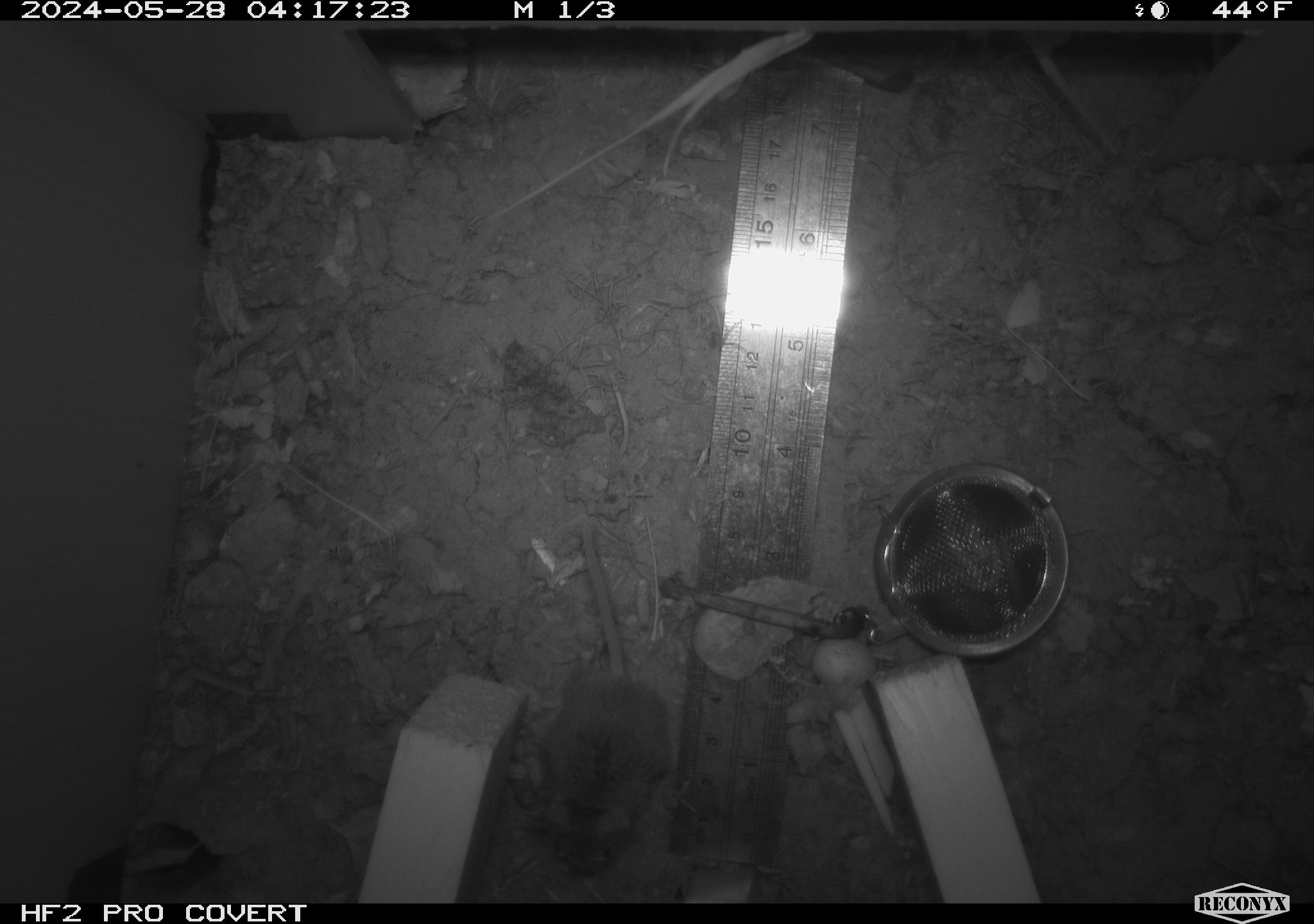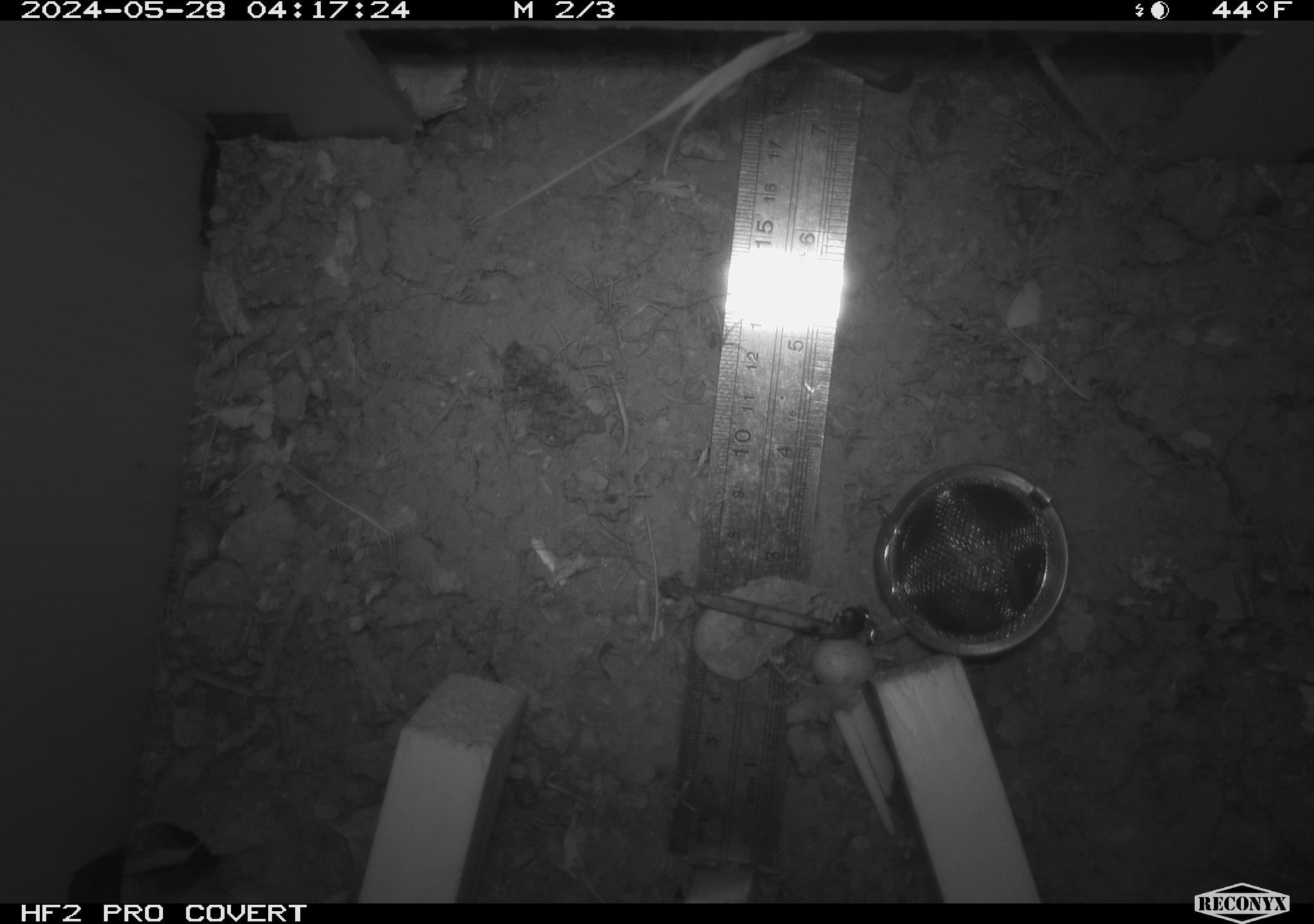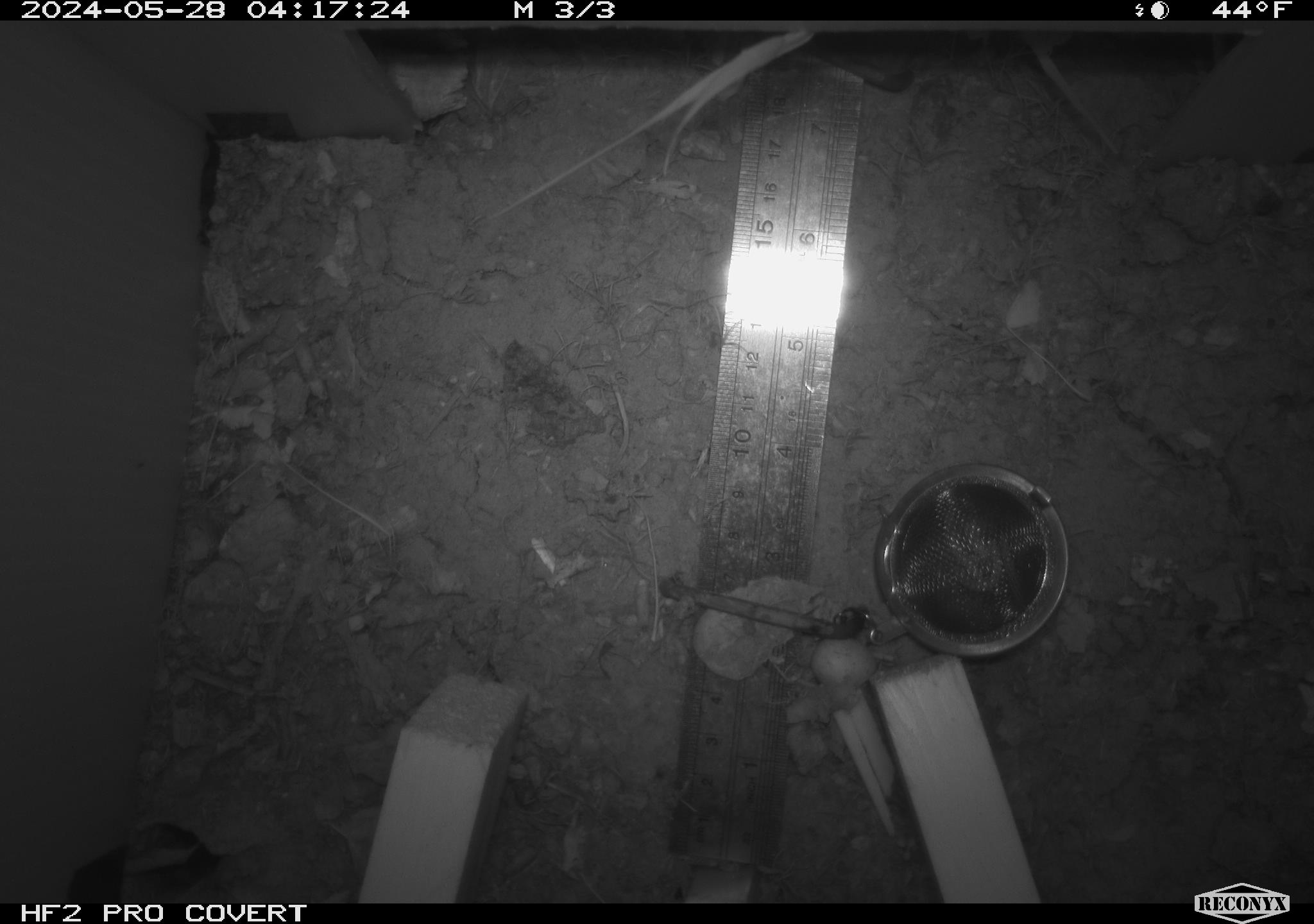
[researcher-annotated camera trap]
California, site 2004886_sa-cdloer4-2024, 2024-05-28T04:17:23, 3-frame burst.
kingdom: Animalia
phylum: Chordata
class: Mammalia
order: Rodentia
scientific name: Rodentia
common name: rodent